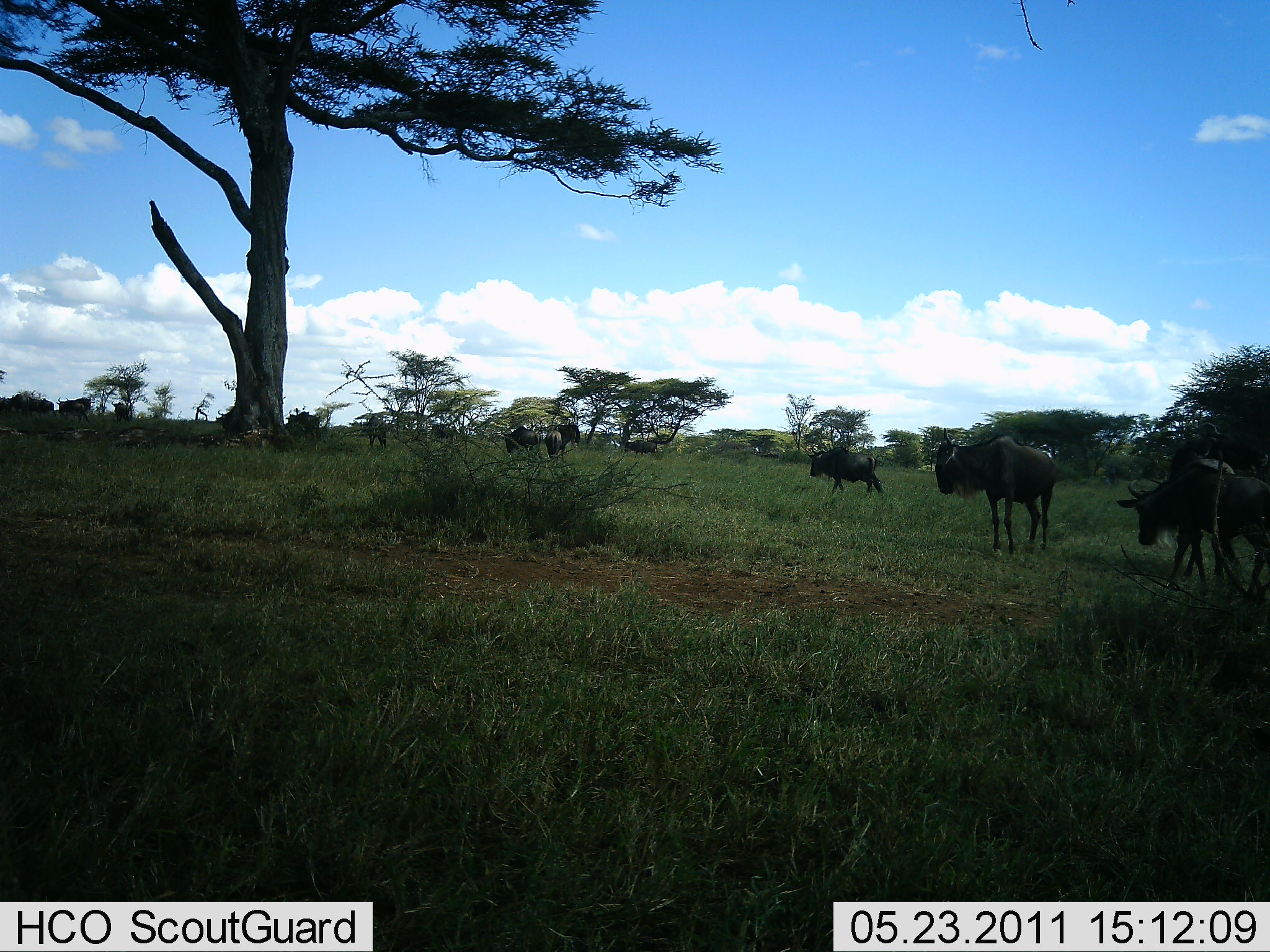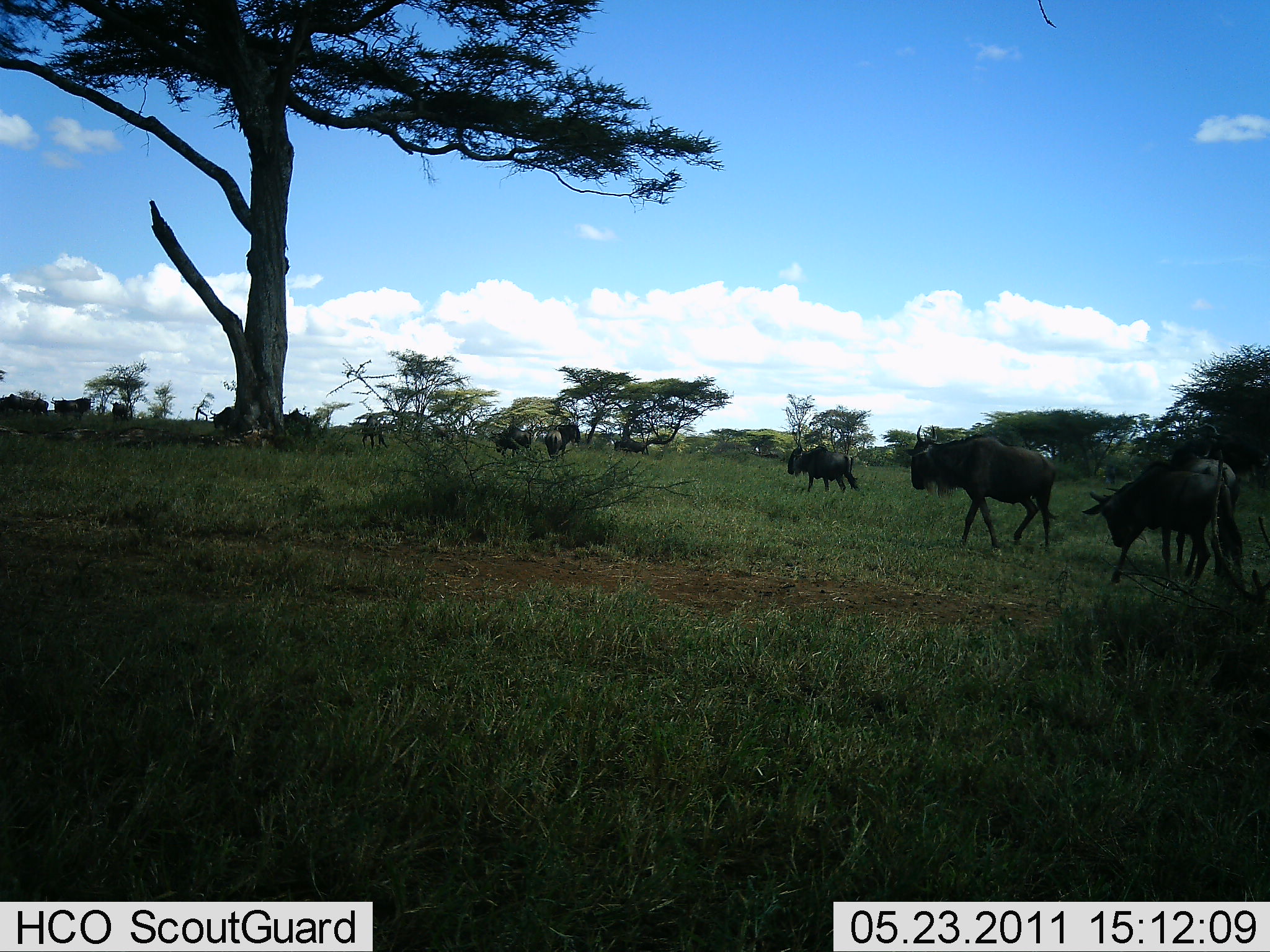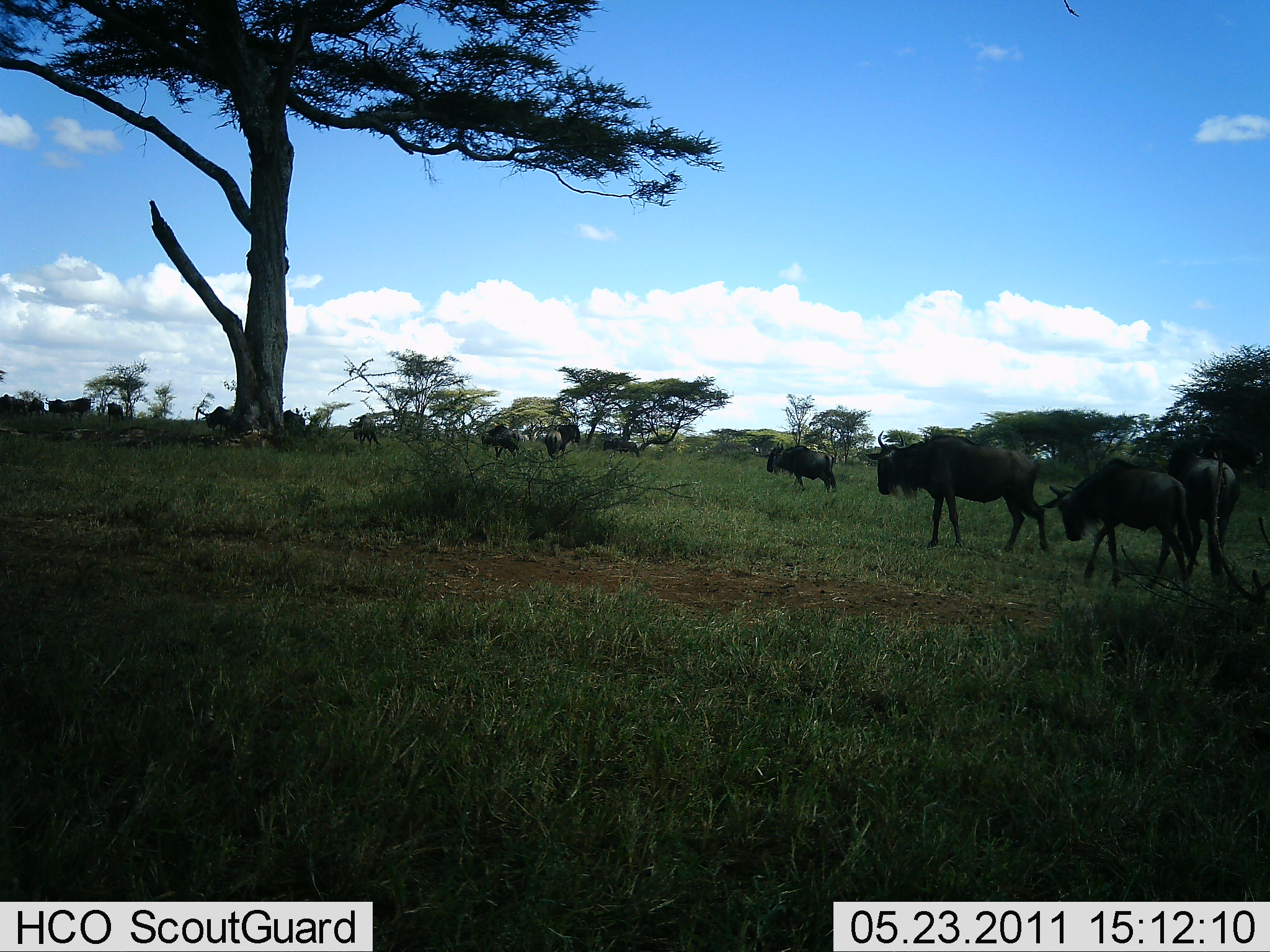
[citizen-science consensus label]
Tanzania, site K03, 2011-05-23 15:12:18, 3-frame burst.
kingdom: Animalia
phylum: Chordata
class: Mammalia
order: Artiodactyla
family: Bovidae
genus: Connochaetes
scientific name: Connochaetes taurinus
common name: blue wildebeest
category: wildebeest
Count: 11-50.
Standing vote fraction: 15%.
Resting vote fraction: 0%.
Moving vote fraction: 100%.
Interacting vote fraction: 0%.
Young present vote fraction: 0%.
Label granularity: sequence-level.